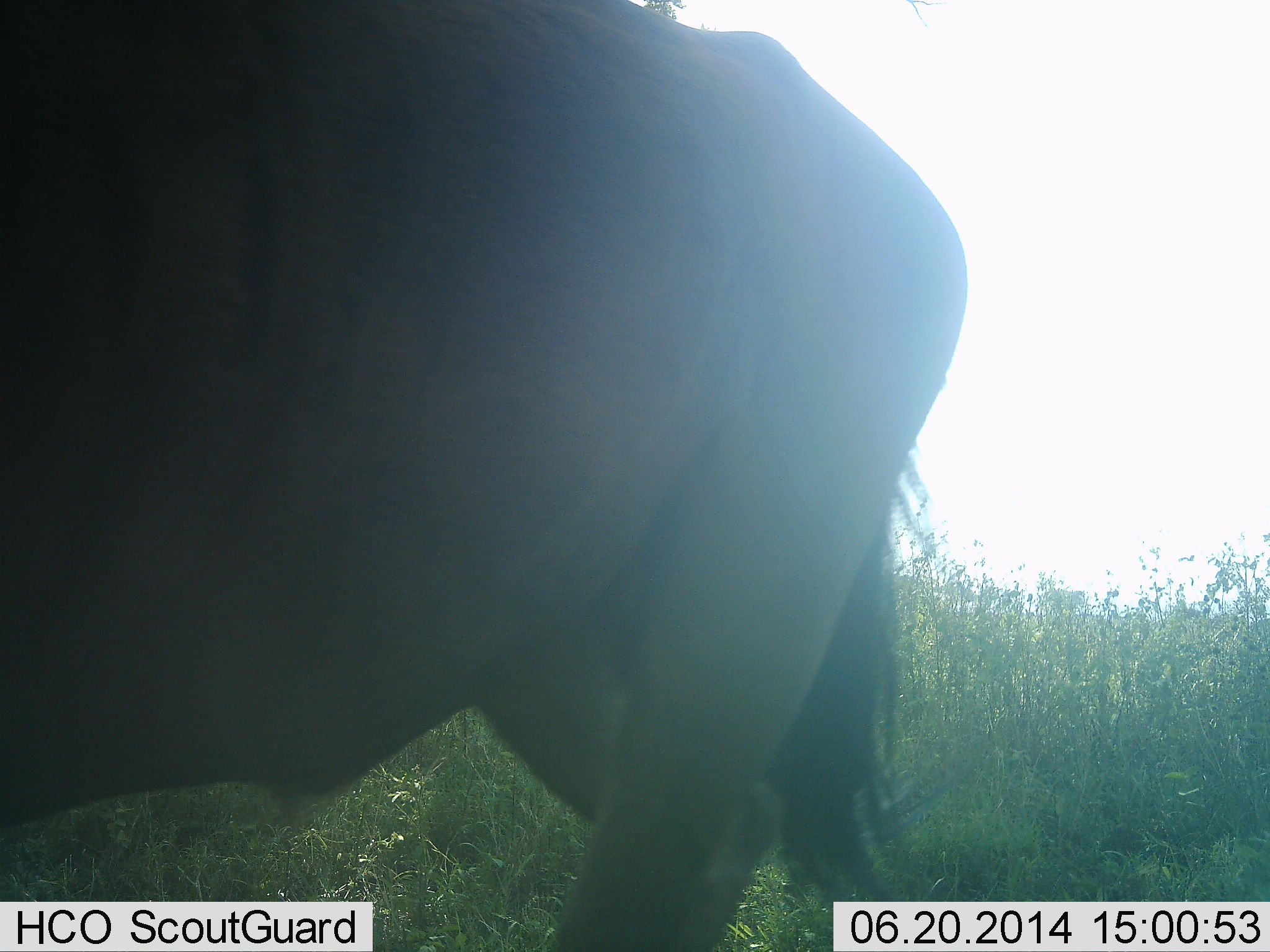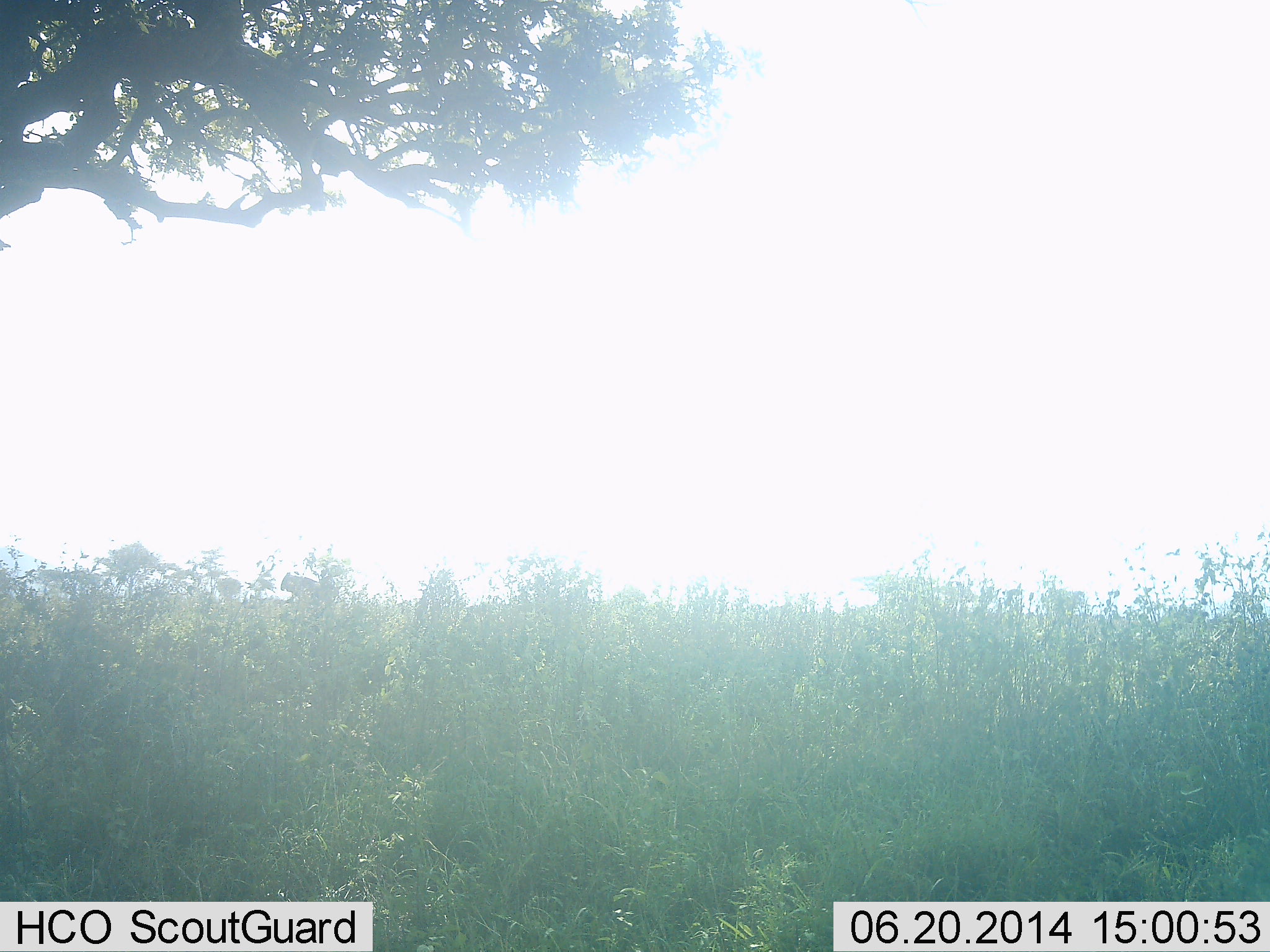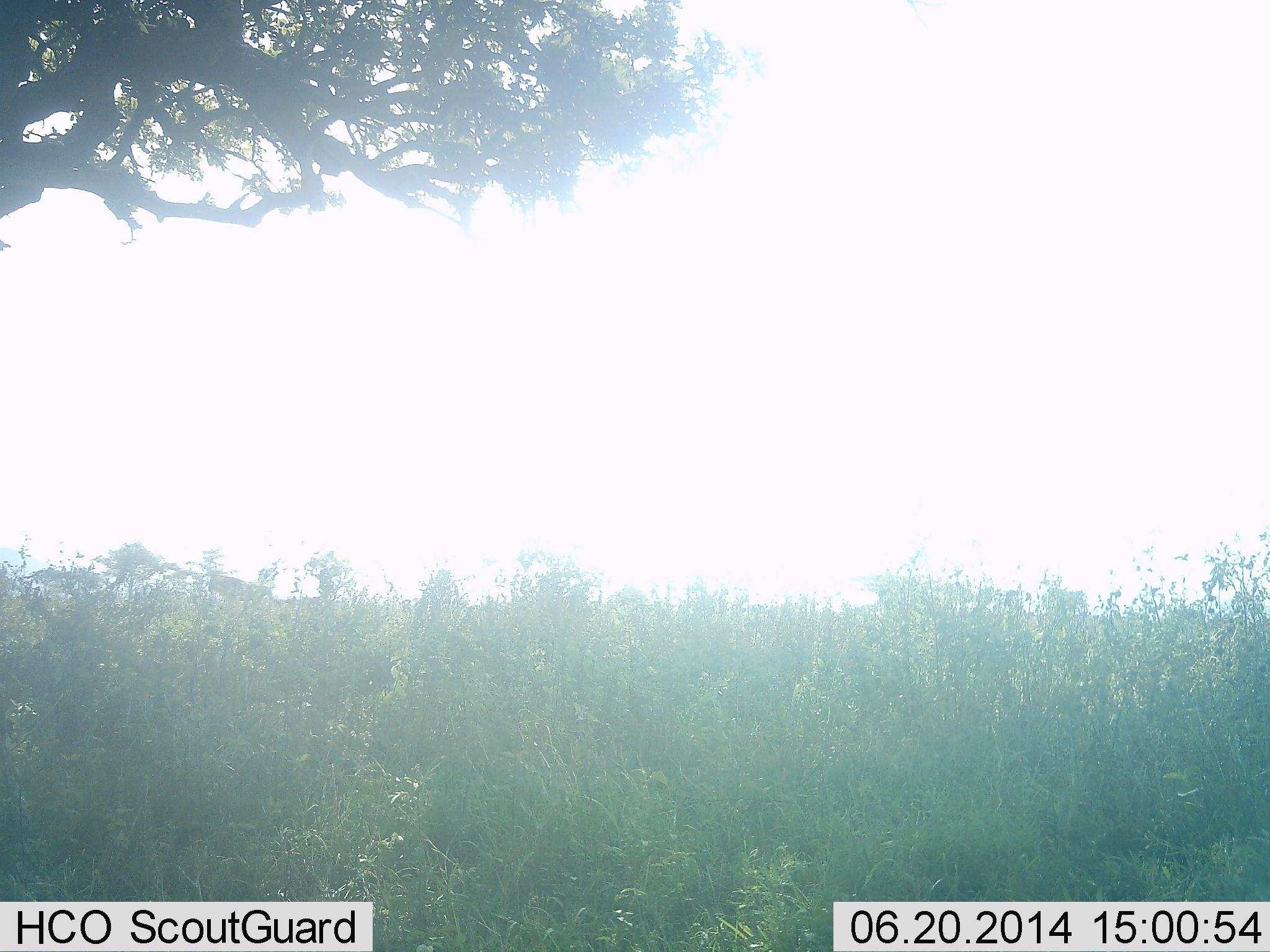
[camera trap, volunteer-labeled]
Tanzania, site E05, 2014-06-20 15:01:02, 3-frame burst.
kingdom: Animalia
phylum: Chordata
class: Mammalia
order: Artiodactyla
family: Bovidae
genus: Connochaetes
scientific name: Connochaetes taurinus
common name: blue wildebeest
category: wildebeest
Wildebeest (blue wildebeest) (Connochaetes taurinus), count 2. Behavior (volunteer vote fractions): standing 10%, resting 0%, moving 100%, interacting 0%. Young present (vote fraction): 0%. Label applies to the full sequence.